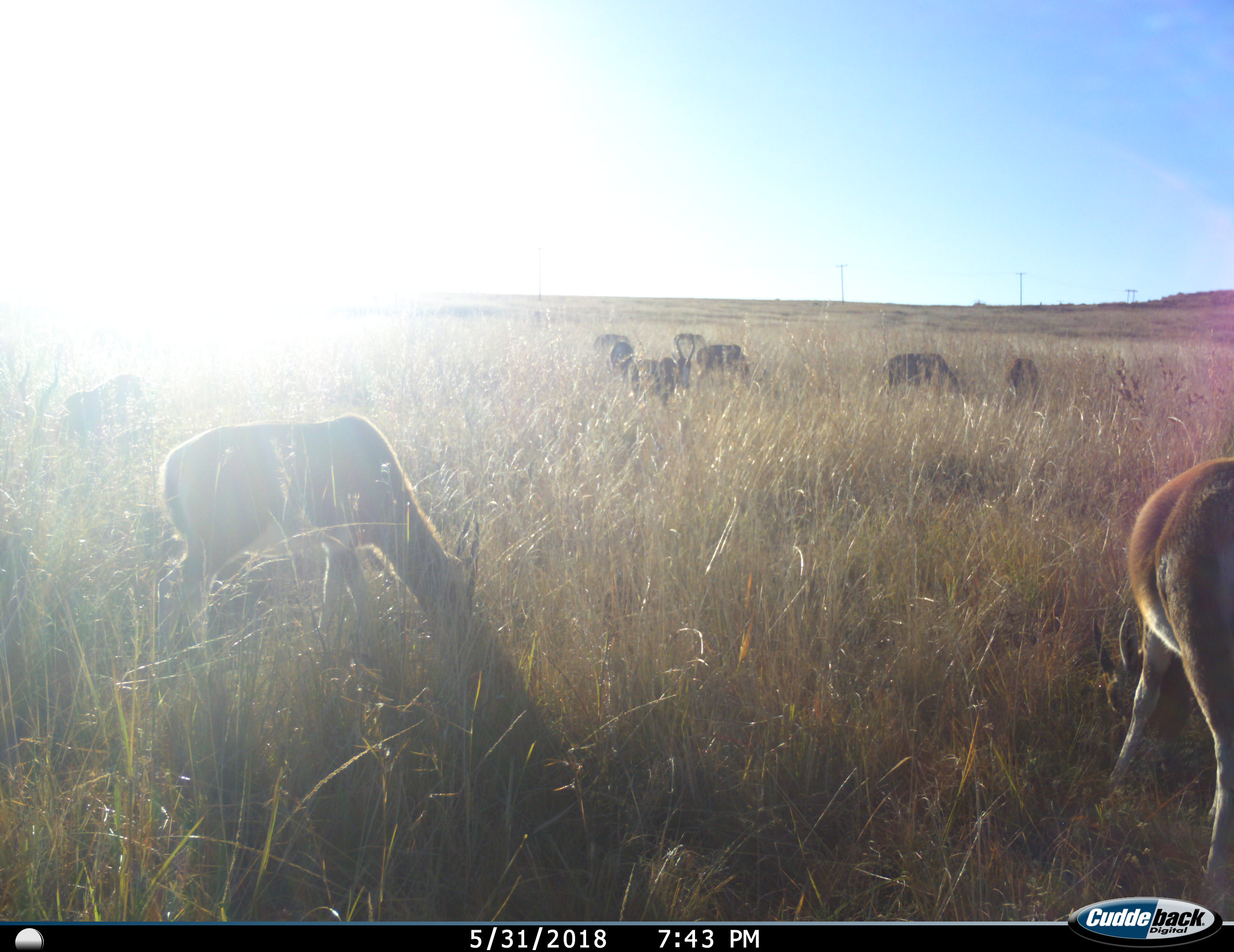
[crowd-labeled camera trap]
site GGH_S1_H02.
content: unidentified animal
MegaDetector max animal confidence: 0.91